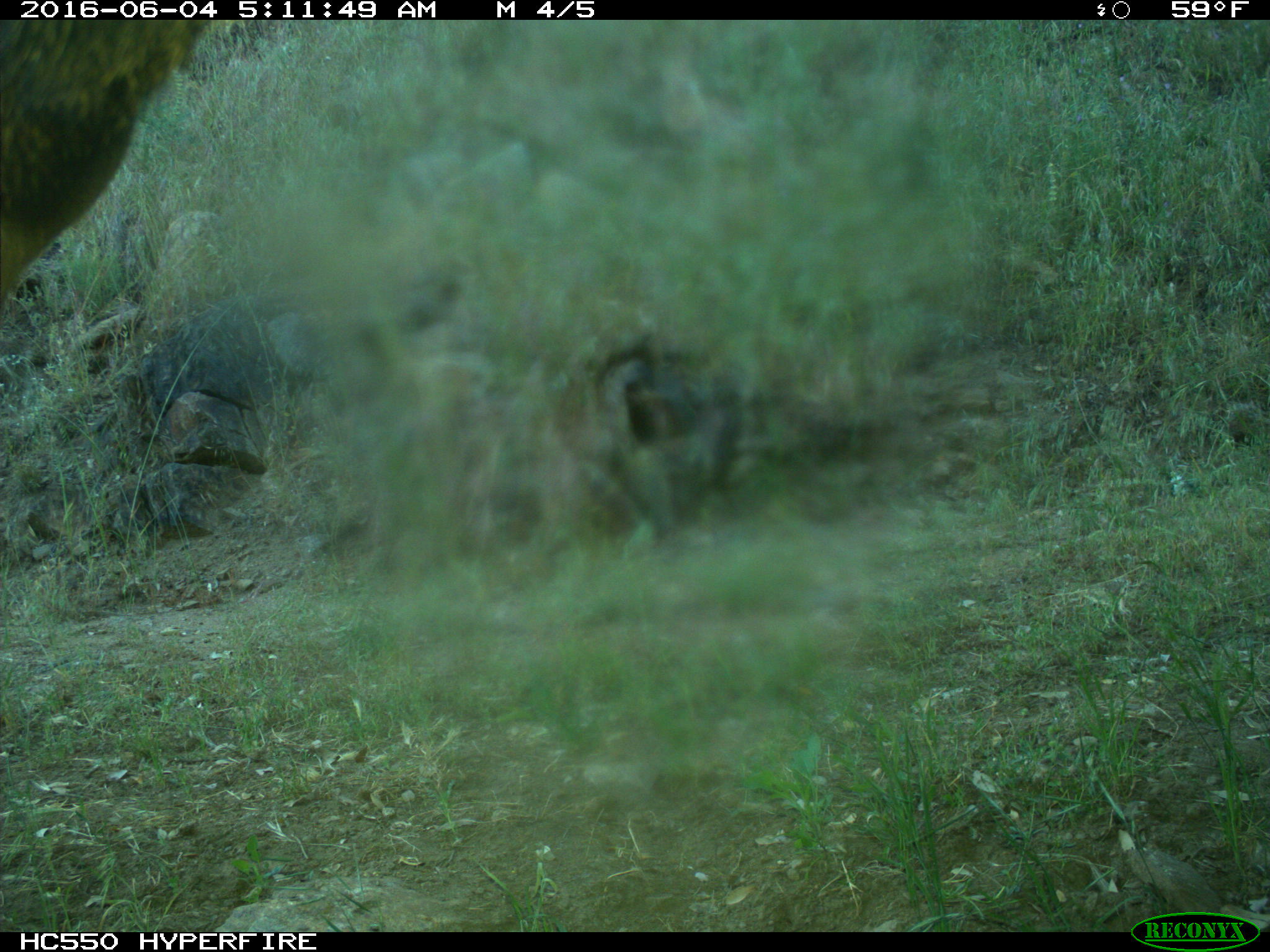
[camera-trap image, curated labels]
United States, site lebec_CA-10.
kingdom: Animalia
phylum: Chordata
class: Mammalia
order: Artiodactyla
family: Cervidae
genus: Cervus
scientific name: Cervus canadensis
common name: elk